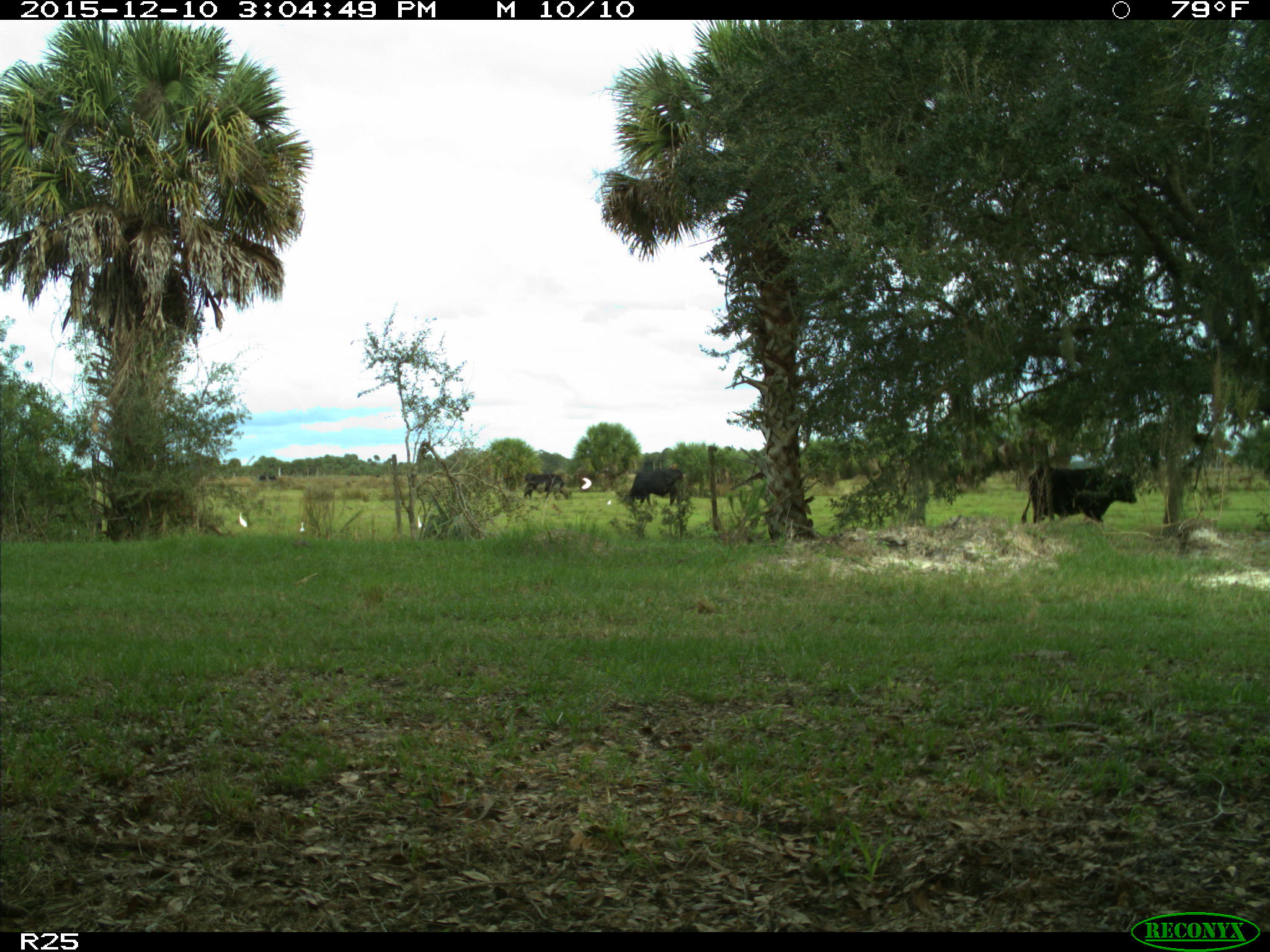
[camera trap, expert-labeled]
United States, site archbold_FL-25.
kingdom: Animalia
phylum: Chordata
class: Mammalia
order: Artiodactyla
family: Bovidae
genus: Bos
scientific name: Bos taurus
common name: domestic cow